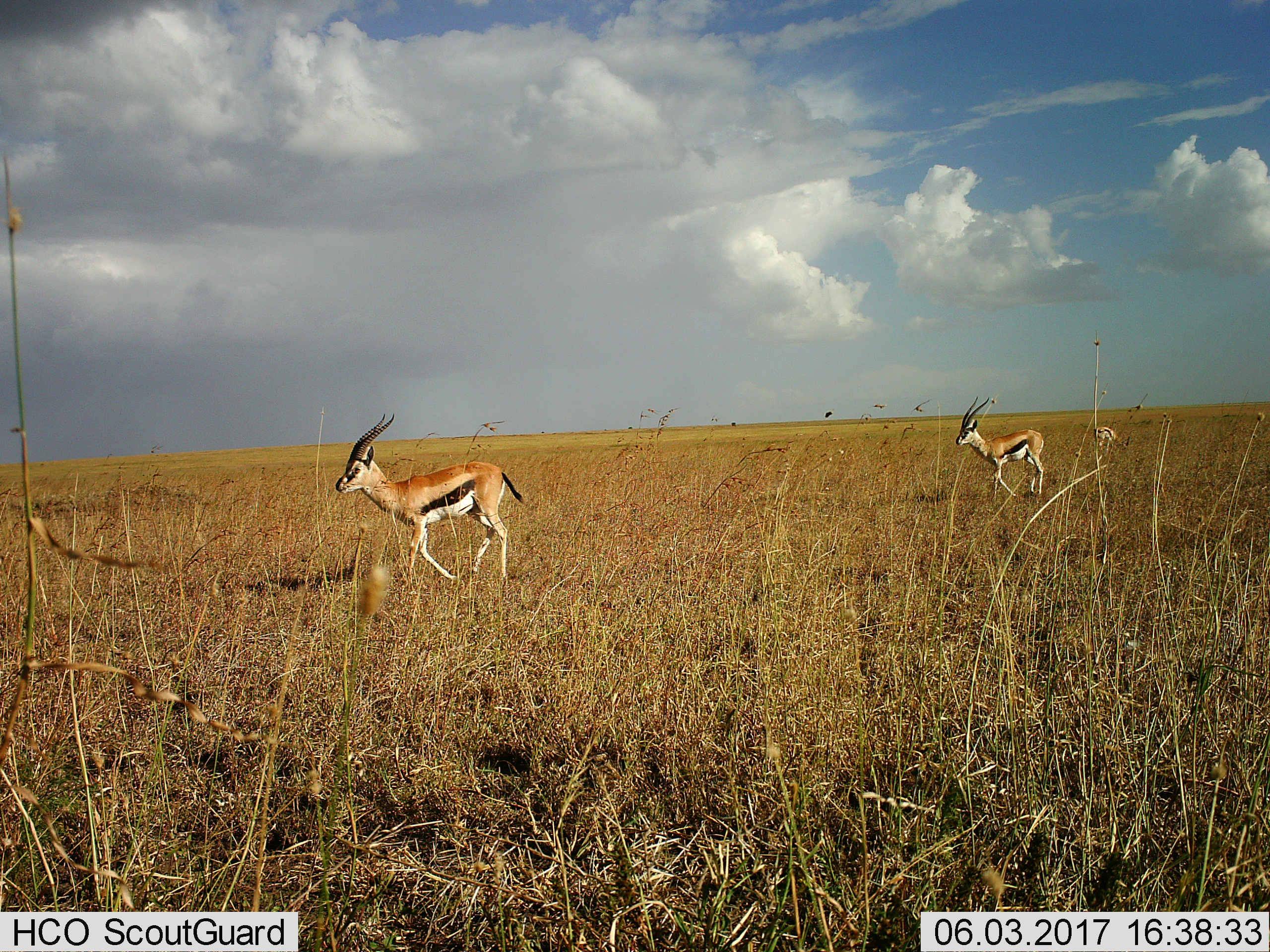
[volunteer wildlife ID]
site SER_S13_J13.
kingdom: Animalia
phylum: Chordata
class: Mammalia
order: Artiodactyla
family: Bovidae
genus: Eudorcas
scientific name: Eudorcas thomsonii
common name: thomson's gazelle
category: gazellethomsons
Gazellethomsons (thomson's gazelle) (Eudorcas thomsonii), count 3. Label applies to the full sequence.